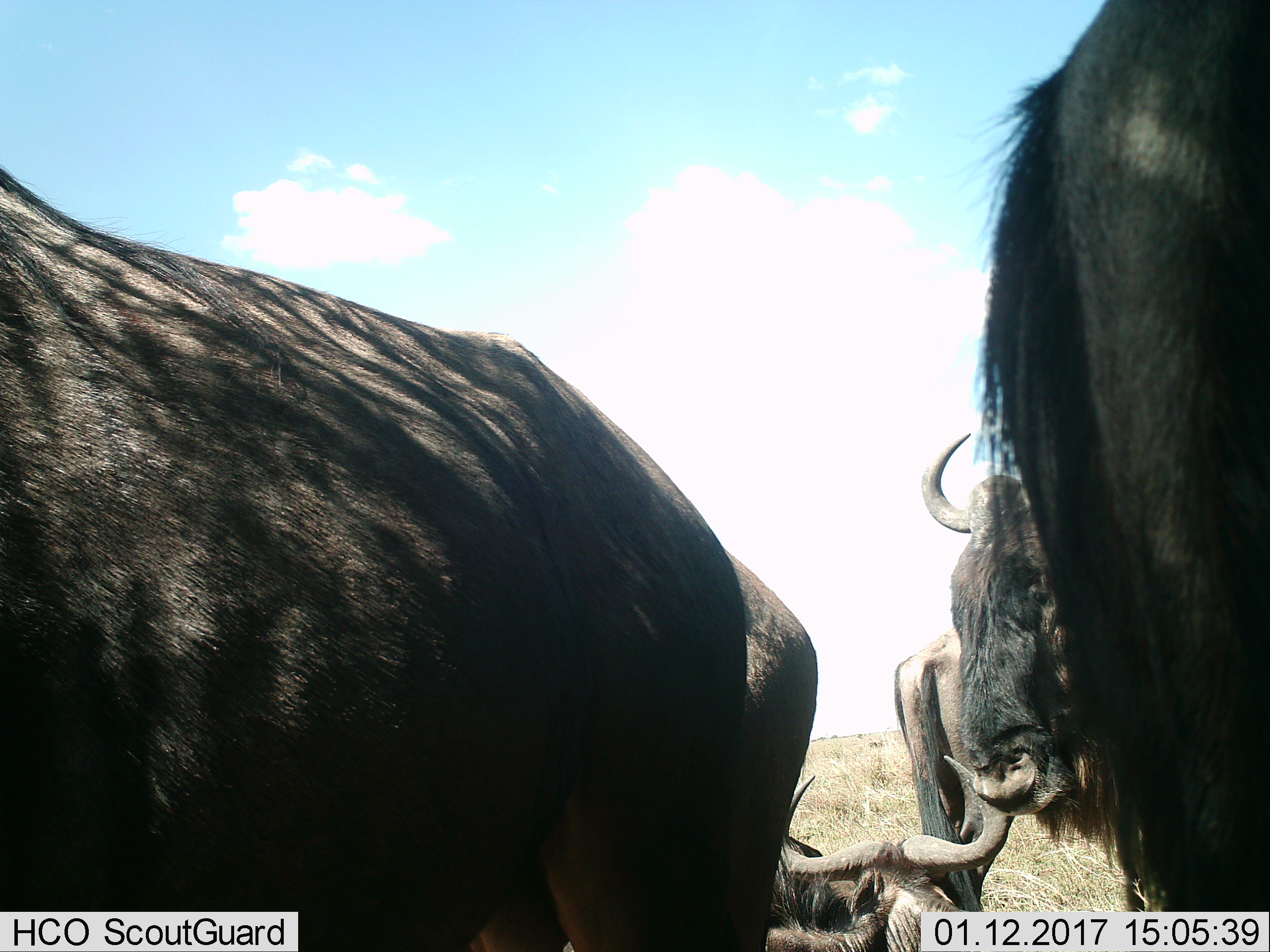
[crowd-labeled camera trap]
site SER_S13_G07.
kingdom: Animalia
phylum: Chordata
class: Mammalia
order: Artiodactyla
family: Bovidae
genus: Connochaetes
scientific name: Connochaetes taurinus taurinus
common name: blue wildebeest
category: wildebeestblue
Wildebeestblue (blue wildebeest) (Connochaetes taurinus taurinus), count 5. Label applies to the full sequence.